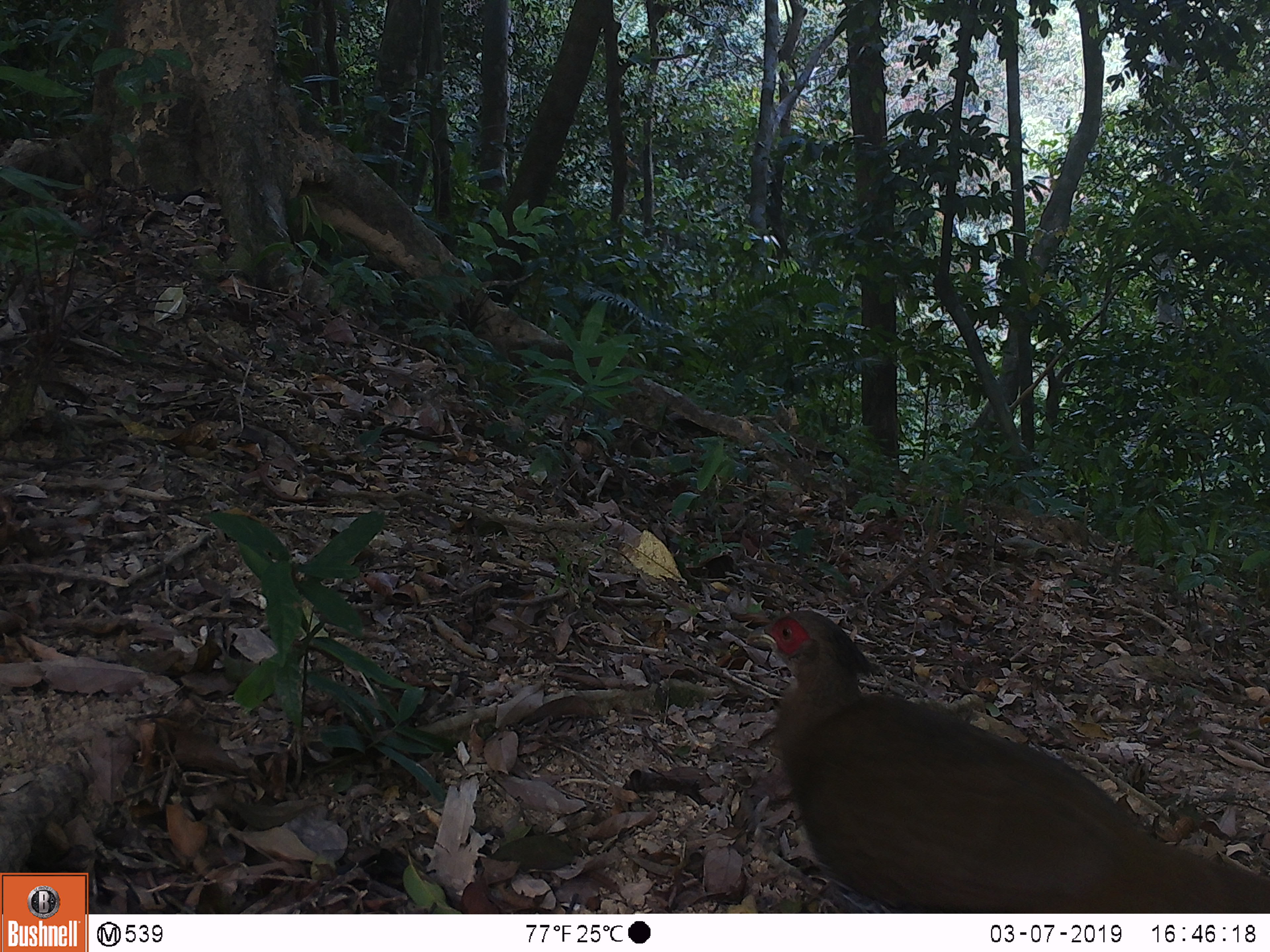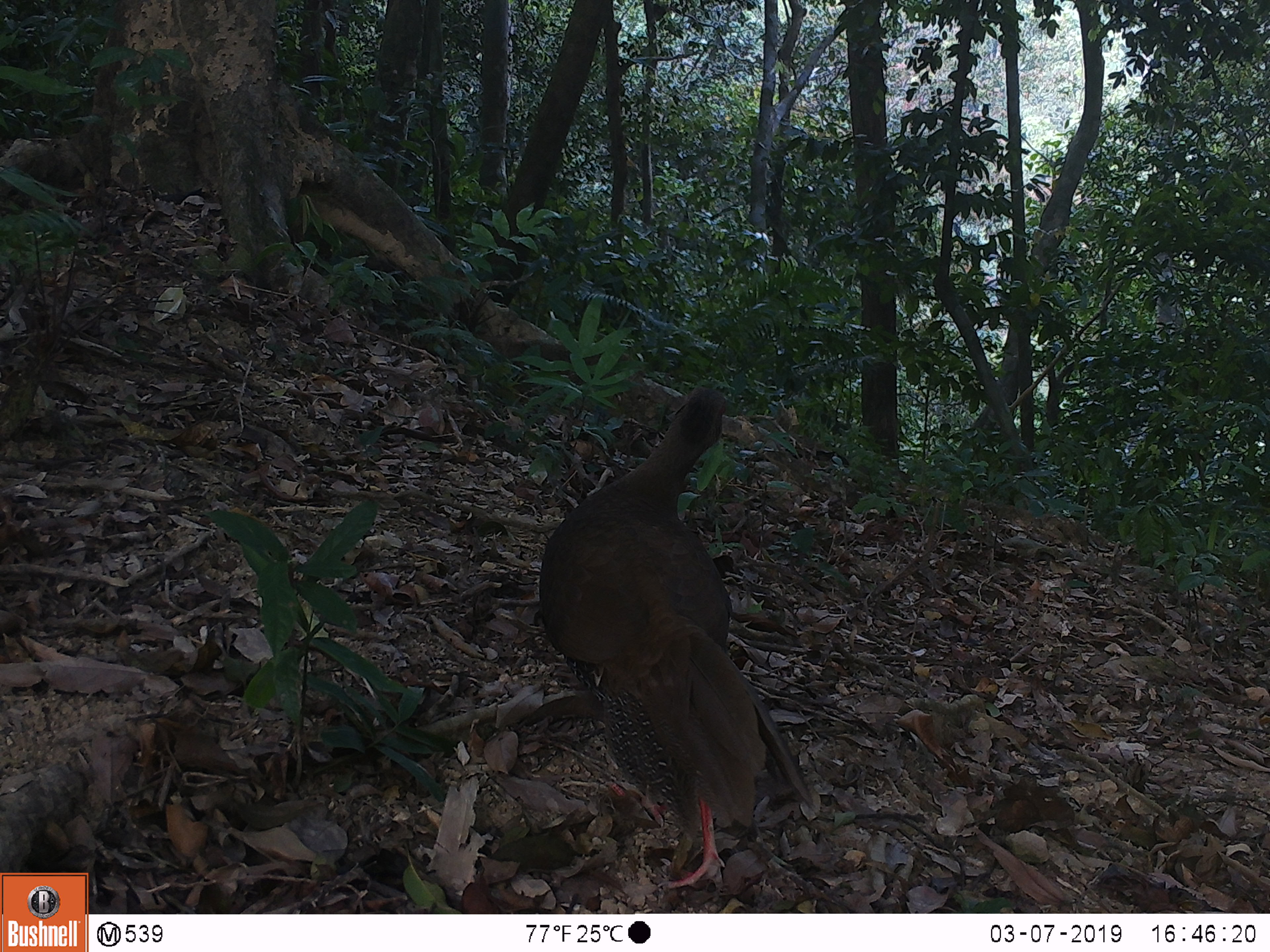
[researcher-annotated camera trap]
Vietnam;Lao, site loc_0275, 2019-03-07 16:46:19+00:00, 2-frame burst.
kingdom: Animalia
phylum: Chordata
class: Aves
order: Galliformes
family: Phasianidae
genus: Lophura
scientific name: Lophura nycthemera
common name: silver pheasant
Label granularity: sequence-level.